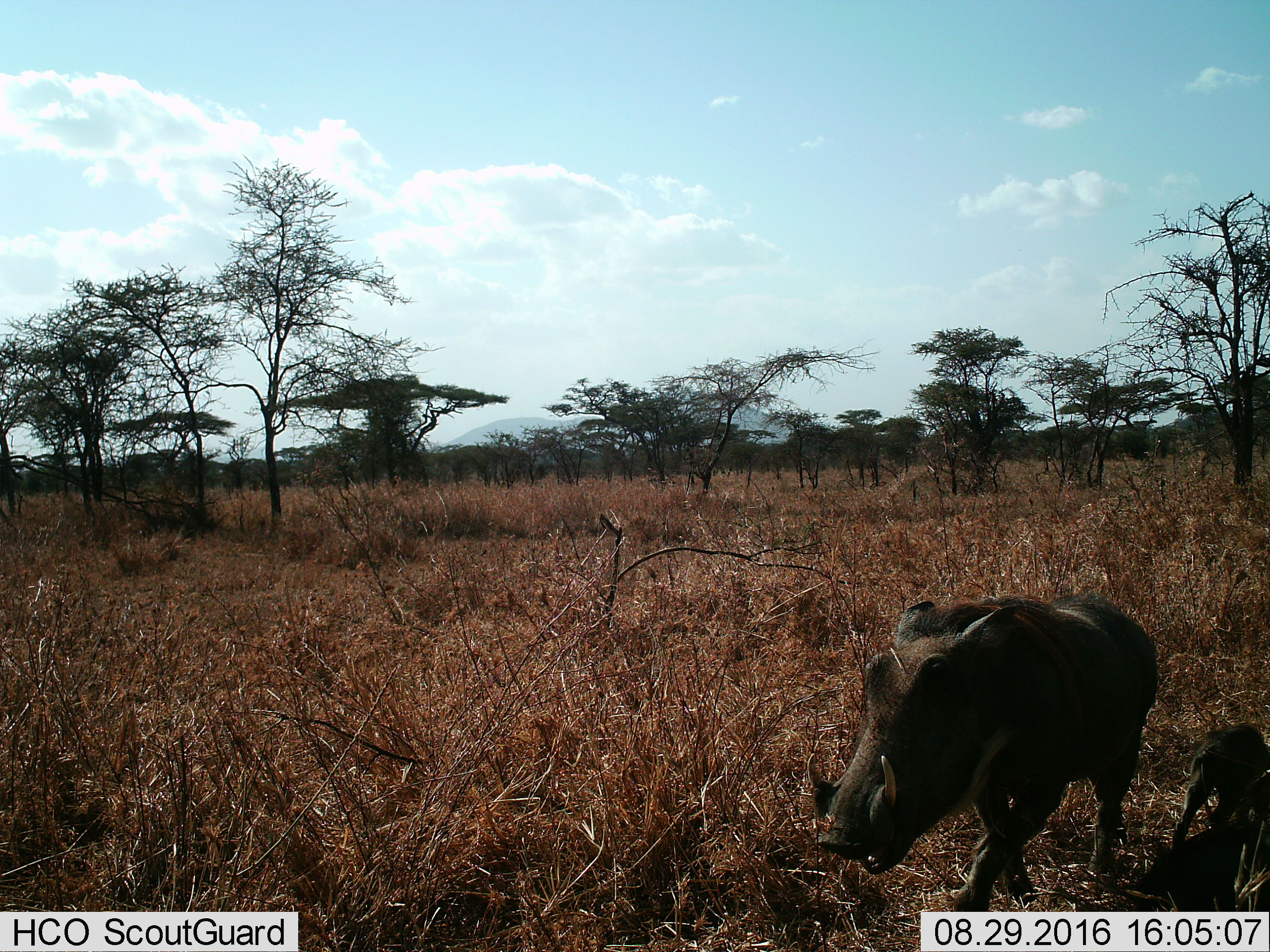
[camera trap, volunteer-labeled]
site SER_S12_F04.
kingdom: Animalia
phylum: Chordata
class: Mammalia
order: Artiodactyla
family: Suidae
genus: Phacochoerus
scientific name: Phacochoerus africanus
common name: warthog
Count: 2.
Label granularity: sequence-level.